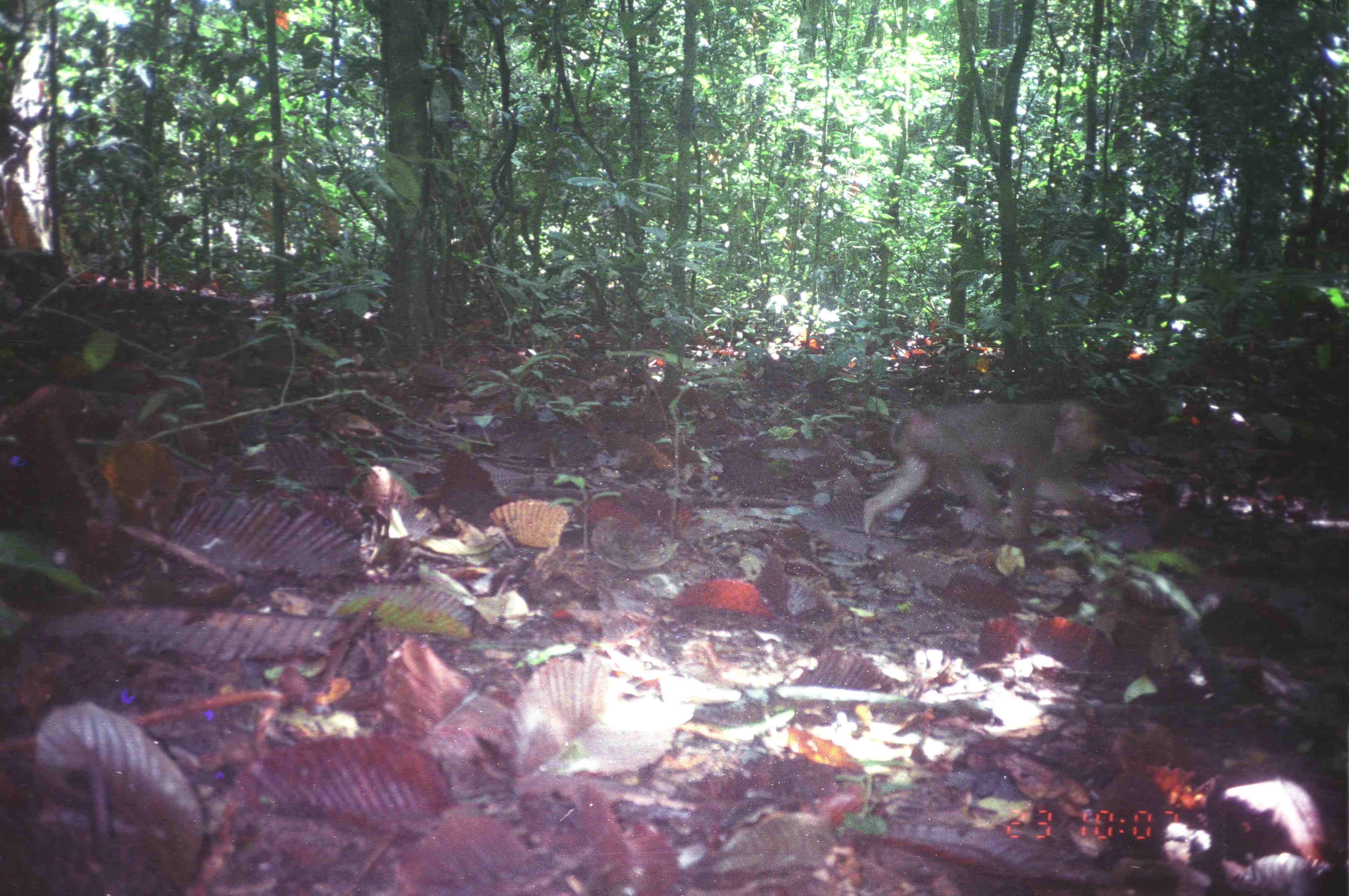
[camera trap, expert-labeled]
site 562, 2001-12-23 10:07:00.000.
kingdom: Animalia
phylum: Chordata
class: Mammalia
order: Primates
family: Cercopithecidae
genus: Macaca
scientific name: Macaca nemestrina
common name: southern pig-tailed macaque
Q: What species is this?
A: Macaca nemestrina (southern pig-tailed macaque).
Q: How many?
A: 1.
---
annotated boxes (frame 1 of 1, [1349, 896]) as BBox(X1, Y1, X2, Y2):
macaca nemestrina: BBox(864, 403, 1100, 542)